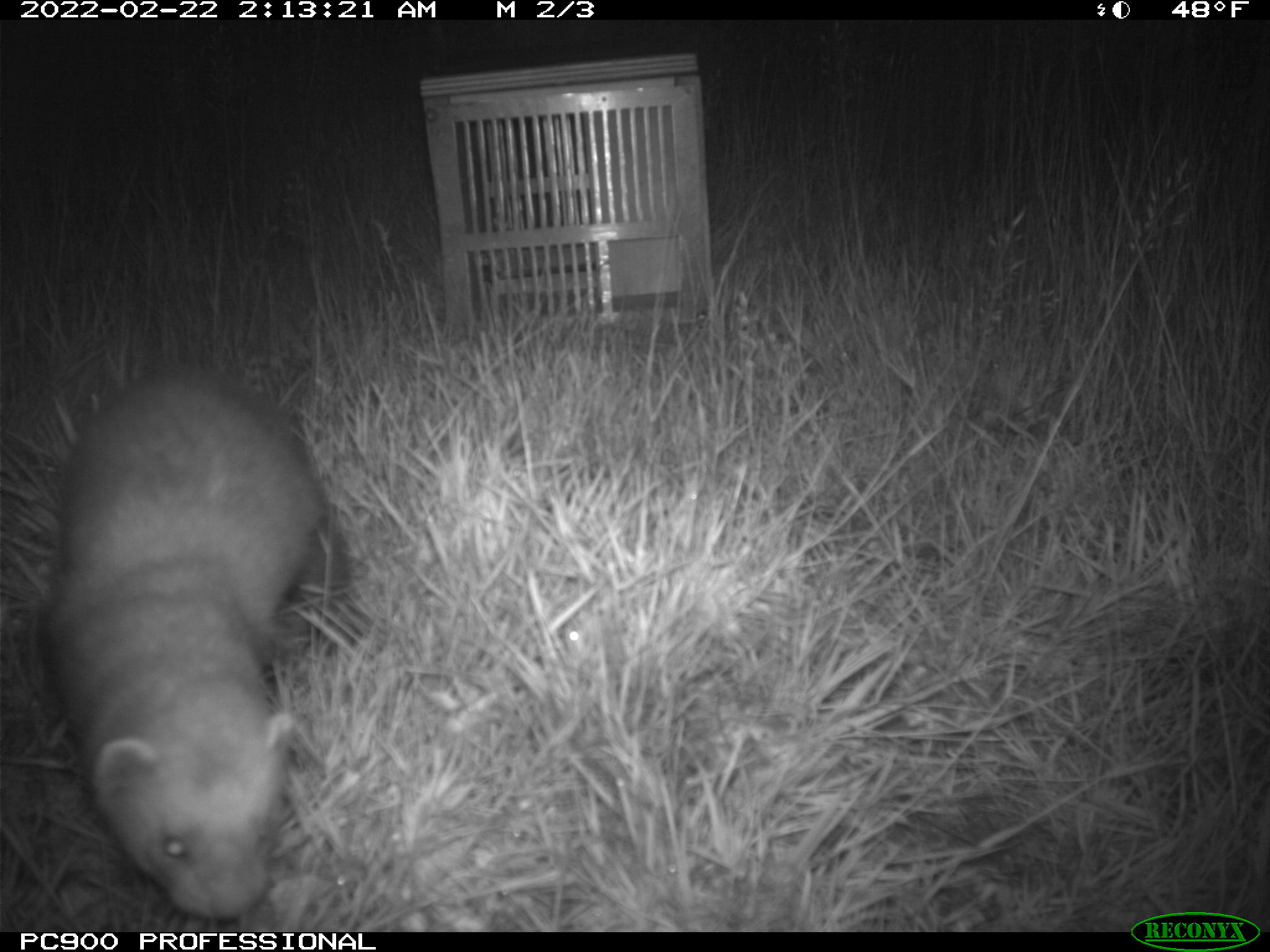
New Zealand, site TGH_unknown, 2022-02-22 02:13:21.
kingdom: Animalia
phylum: Chordata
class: Mammalia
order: Carnivora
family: Mustelidae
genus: Mustela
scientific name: Mustela furo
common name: ferret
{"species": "ferret (Mustela furo)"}